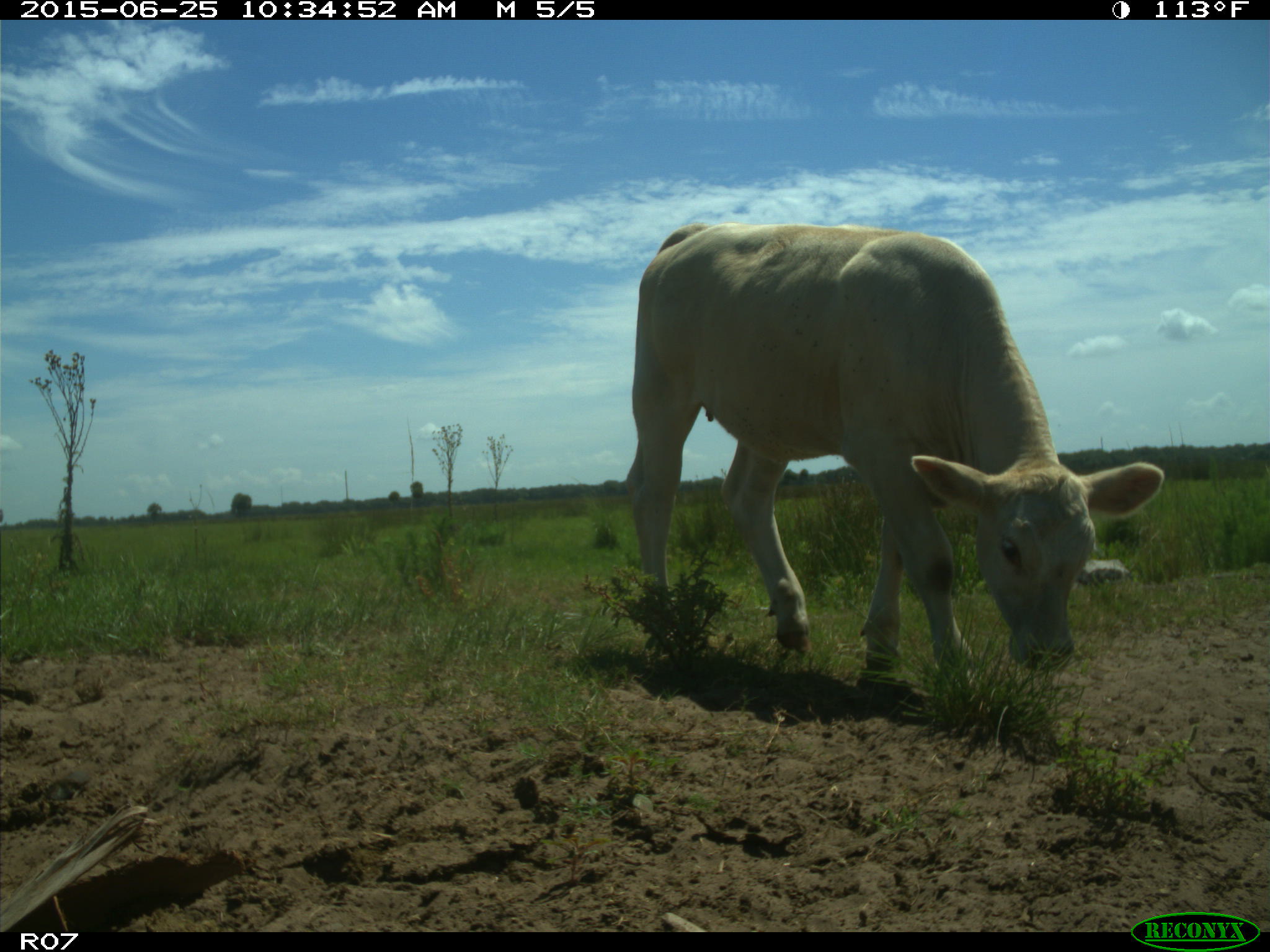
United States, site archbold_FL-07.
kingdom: Animalia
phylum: Chordata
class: Mammalia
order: Artiodactyla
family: Bovidae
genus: Bos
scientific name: Bos taurus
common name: domestic cow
Bos taurus (domestic cow).